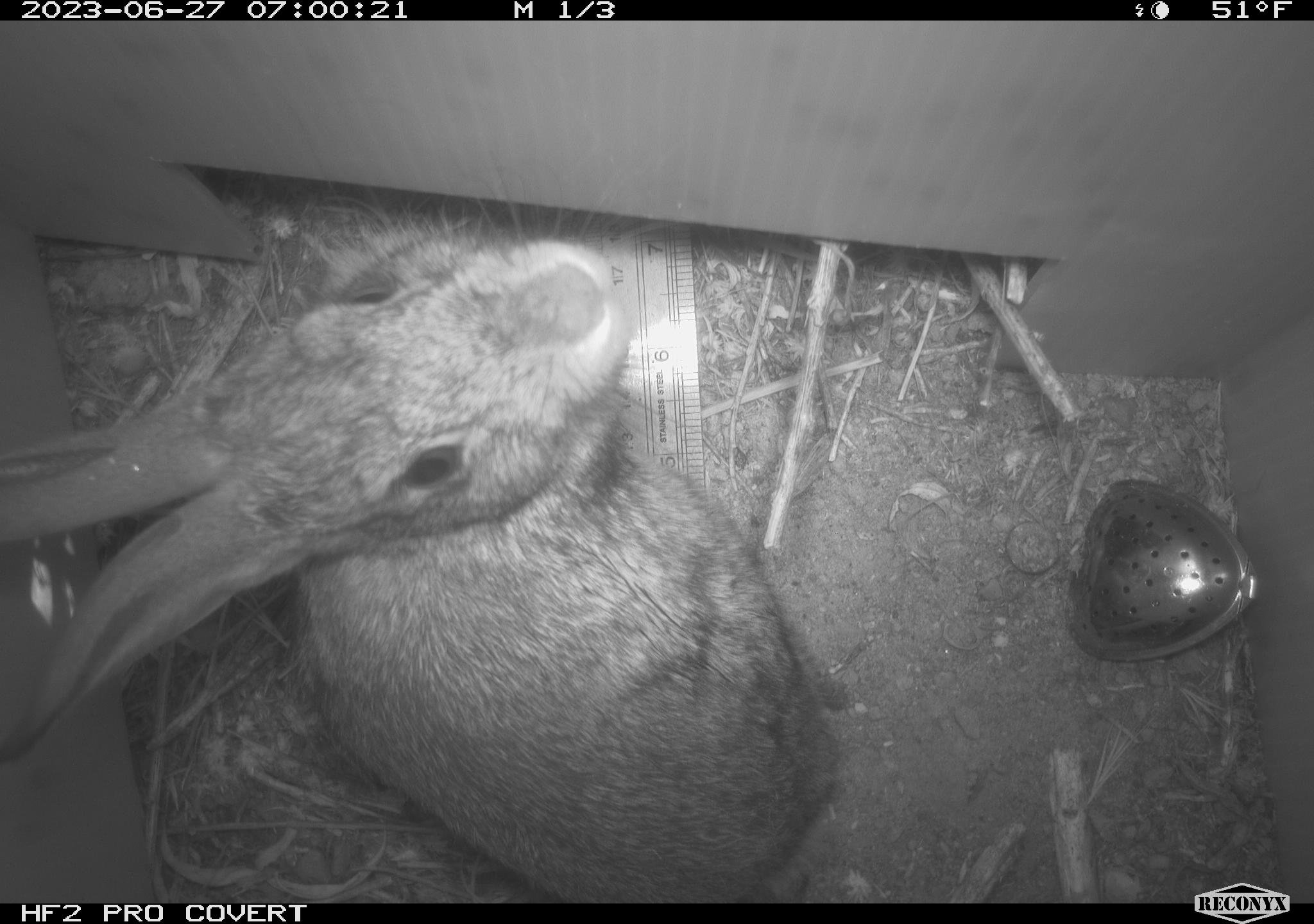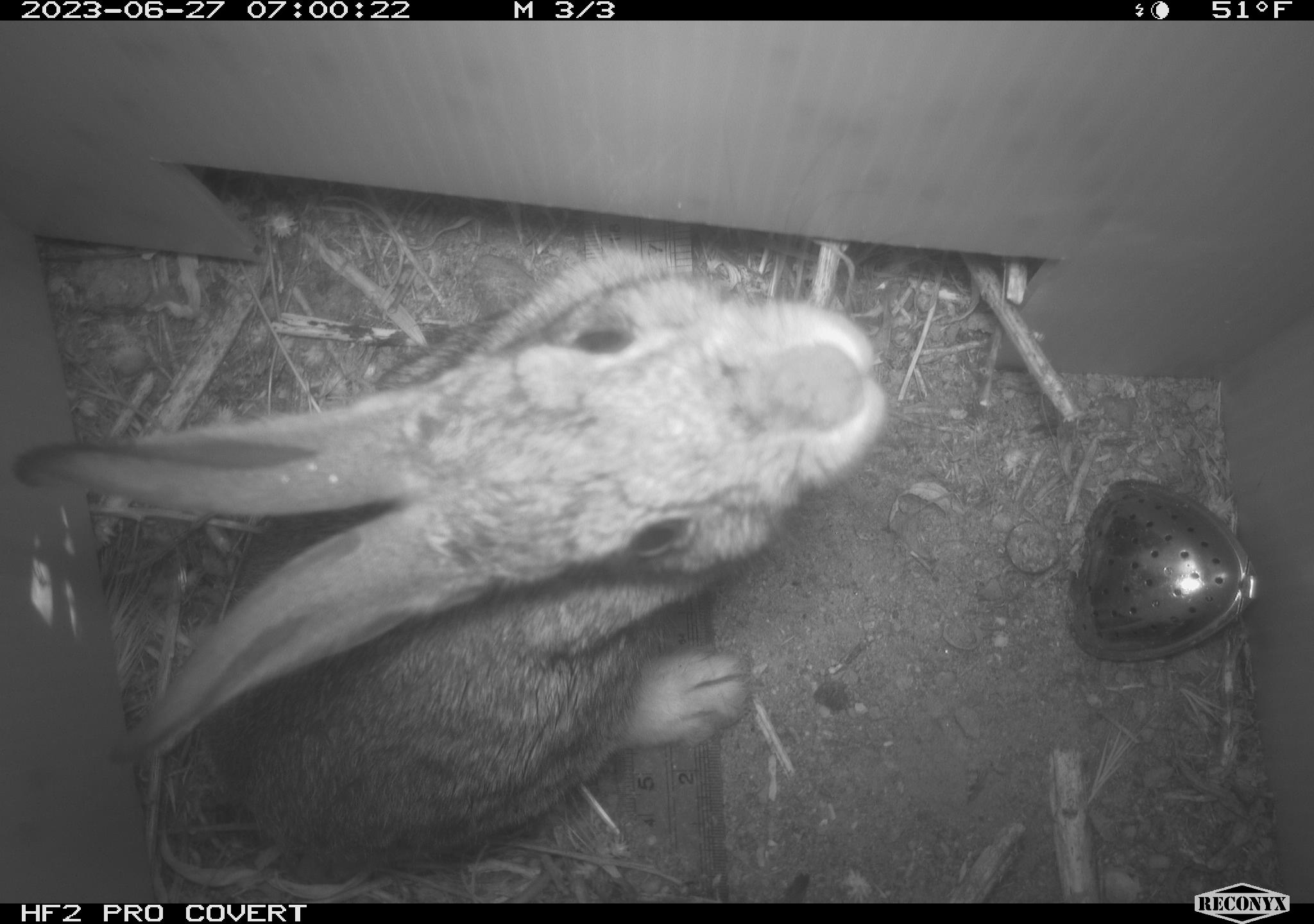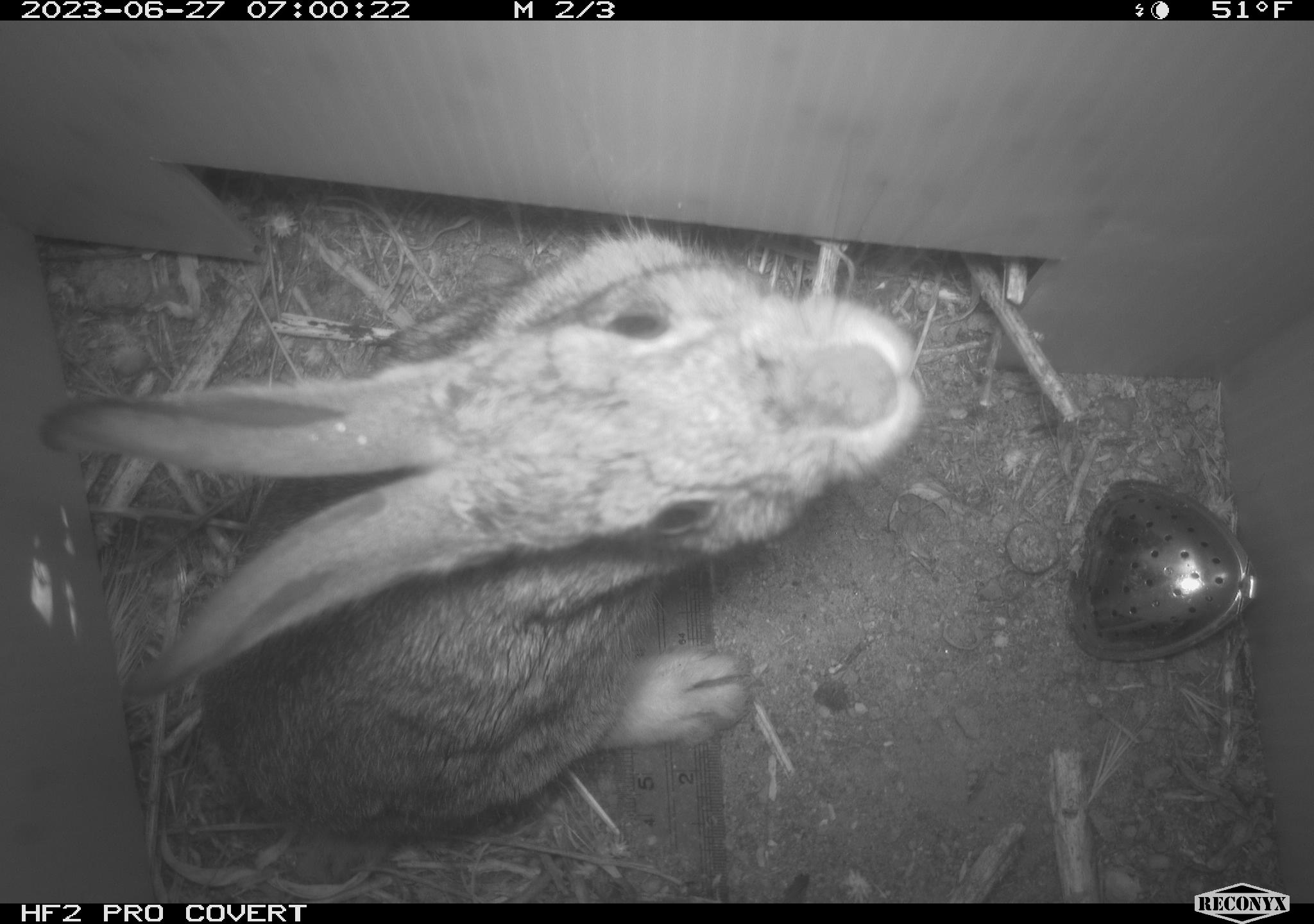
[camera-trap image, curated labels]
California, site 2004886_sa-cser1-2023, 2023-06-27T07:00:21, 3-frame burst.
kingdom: Animalia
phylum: Chordata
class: Mammalia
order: Lagomorpha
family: Leporidae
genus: Sylvilagus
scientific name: Sylvilagus bachmani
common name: brush rabbit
Brush rabbit (Sylvilagus bachmani).